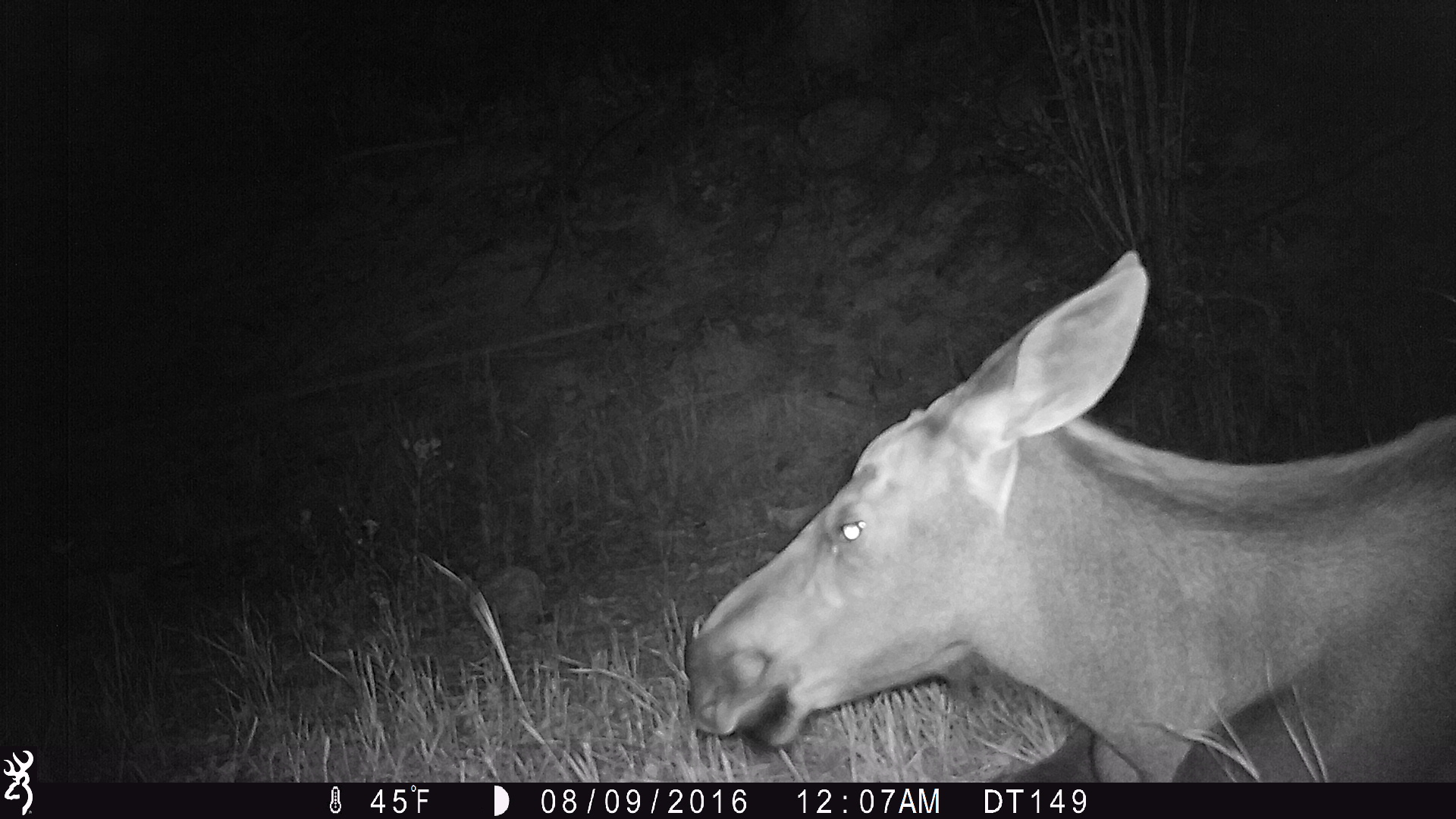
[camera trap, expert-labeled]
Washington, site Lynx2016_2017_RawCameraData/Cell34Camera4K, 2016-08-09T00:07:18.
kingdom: Animalia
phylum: Chordata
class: Mammalia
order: Artiodactyla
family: Cervidae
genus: Alces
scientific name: Alces alces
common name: moose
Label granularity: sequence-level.